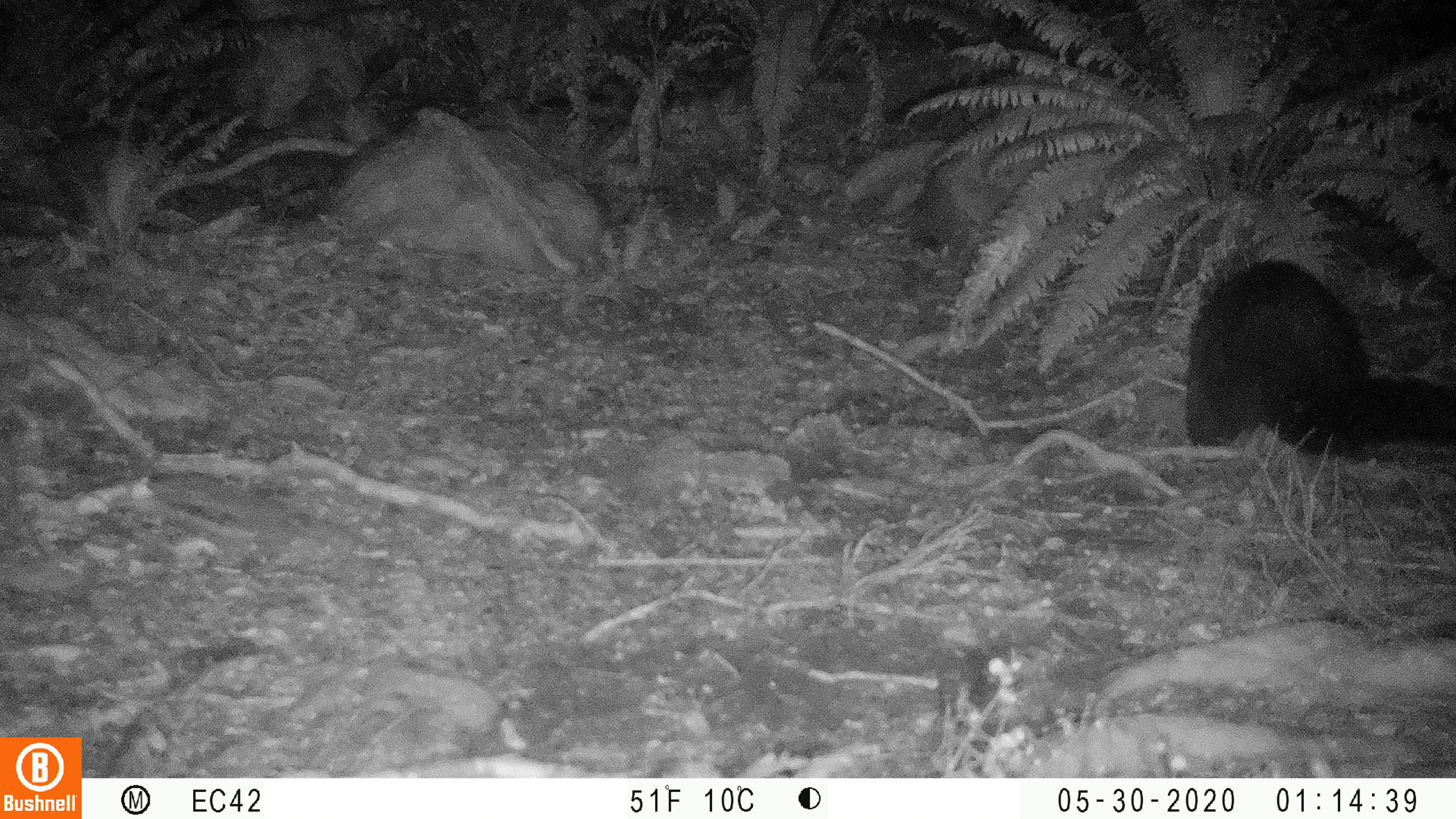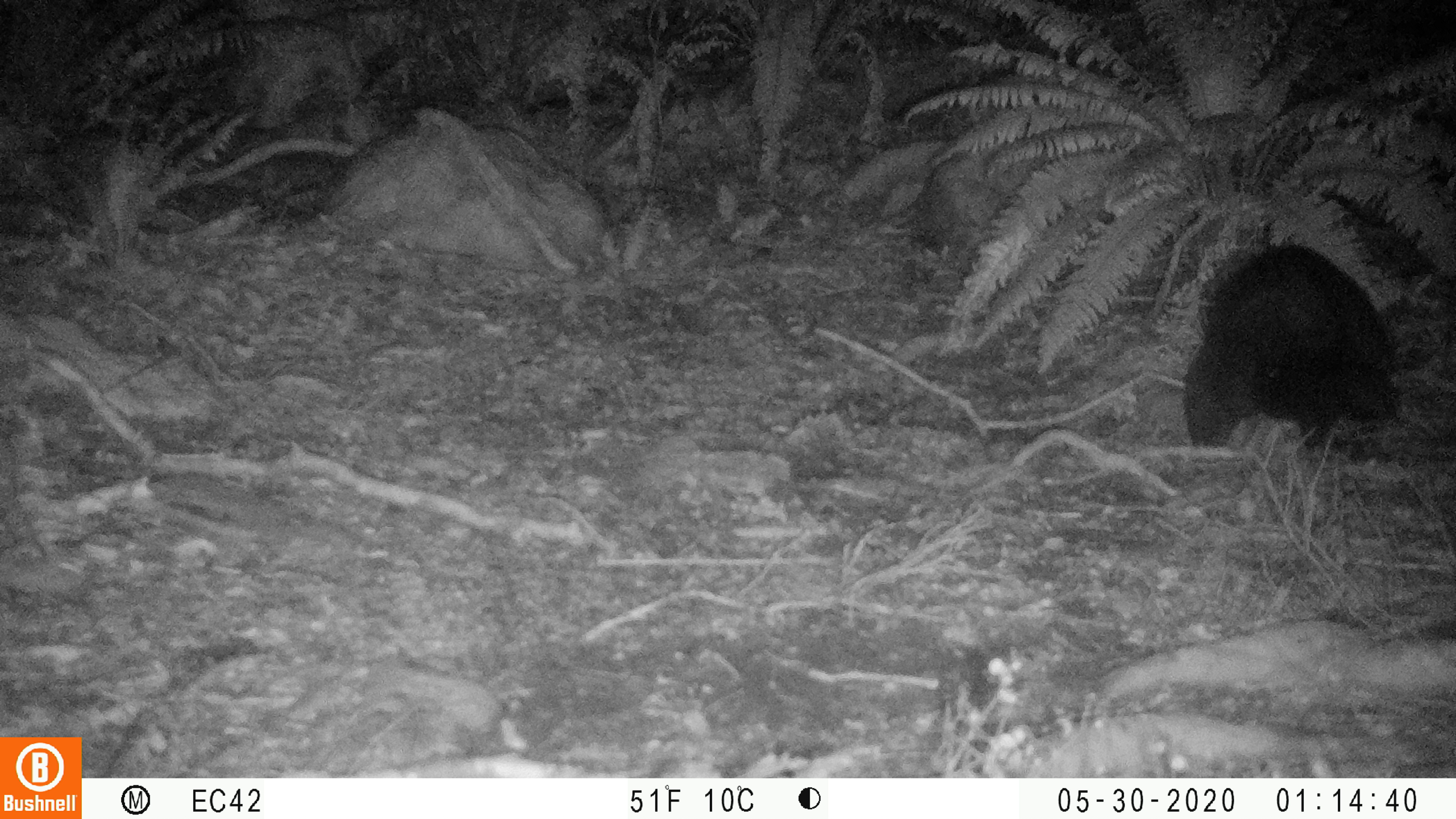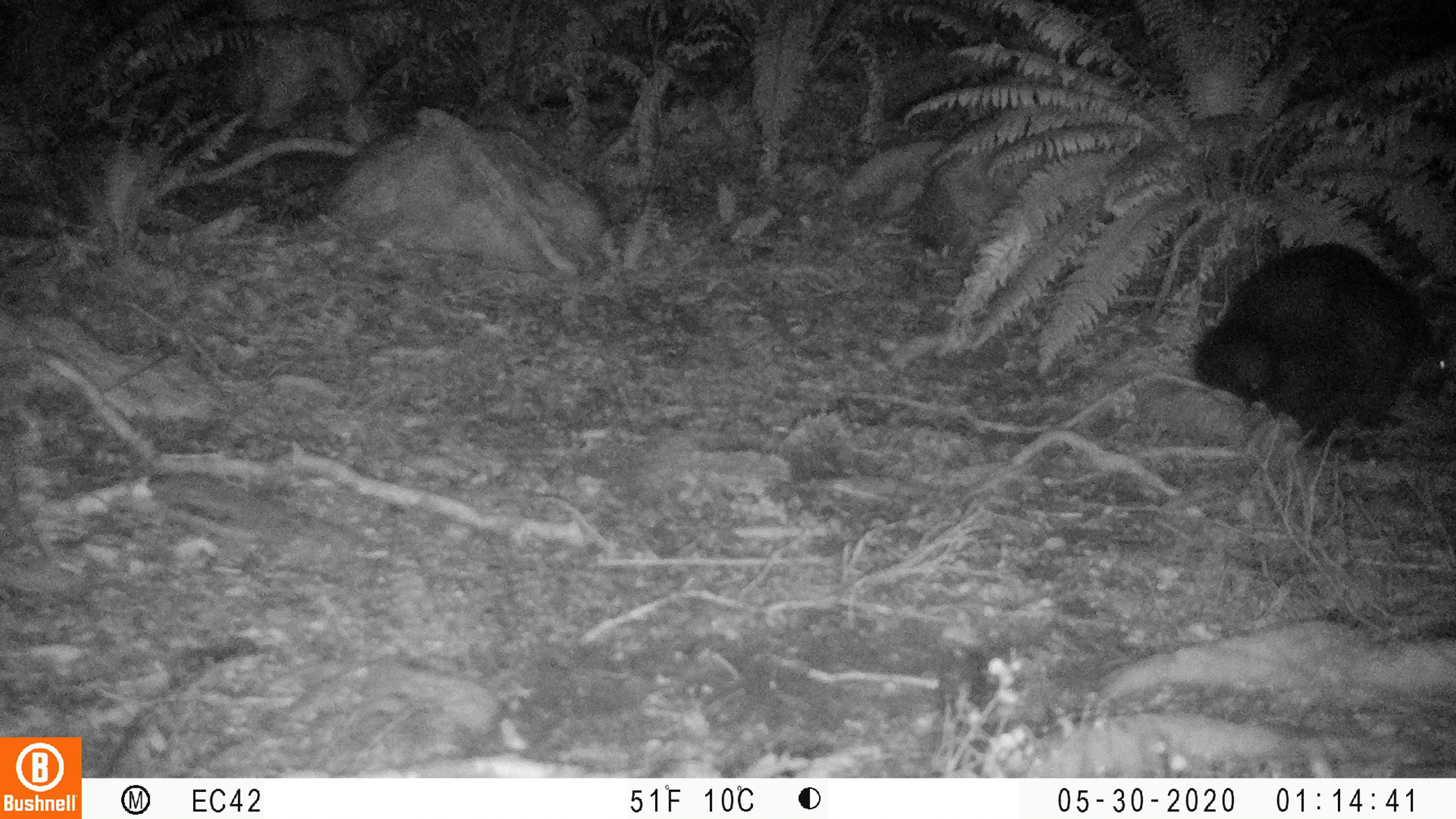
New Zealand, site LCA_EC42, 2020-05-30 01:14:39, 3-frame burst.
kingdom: Animalia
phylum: Chordata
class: Mammalia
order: Diprotodontia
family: Phalangeridae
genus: Trichosurus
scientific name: Trichosurus vulpecula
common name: common brushtail possum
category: possum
Possum (common brushtail possum) (Trichosurus vulpecula).